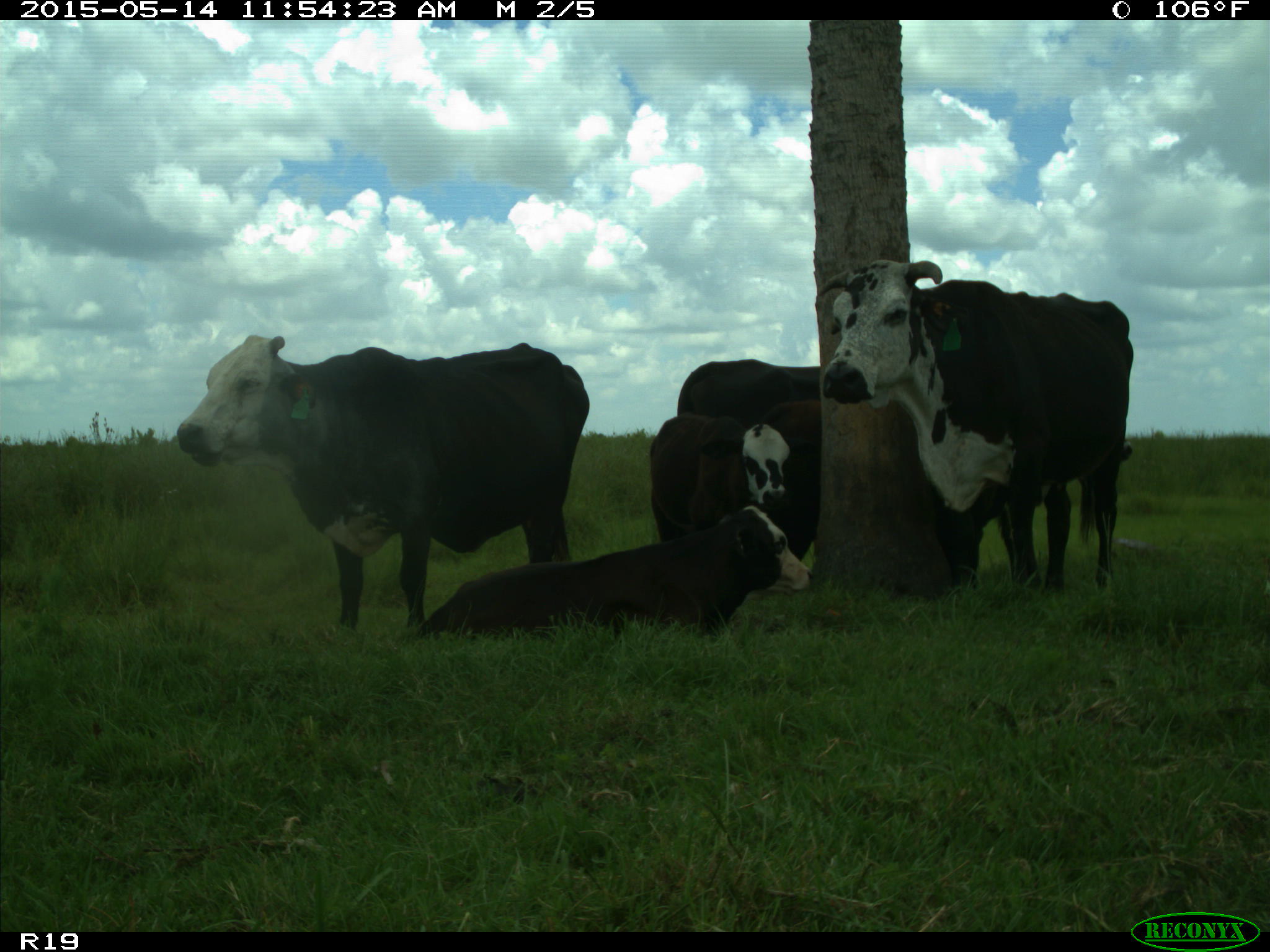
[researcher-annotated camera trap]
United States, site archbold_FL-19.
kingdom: Animalia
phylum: Chordata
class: Mammalia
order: Artiodactyla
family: Bovidae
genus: Bos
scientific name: Bos taurus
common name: domestic cow